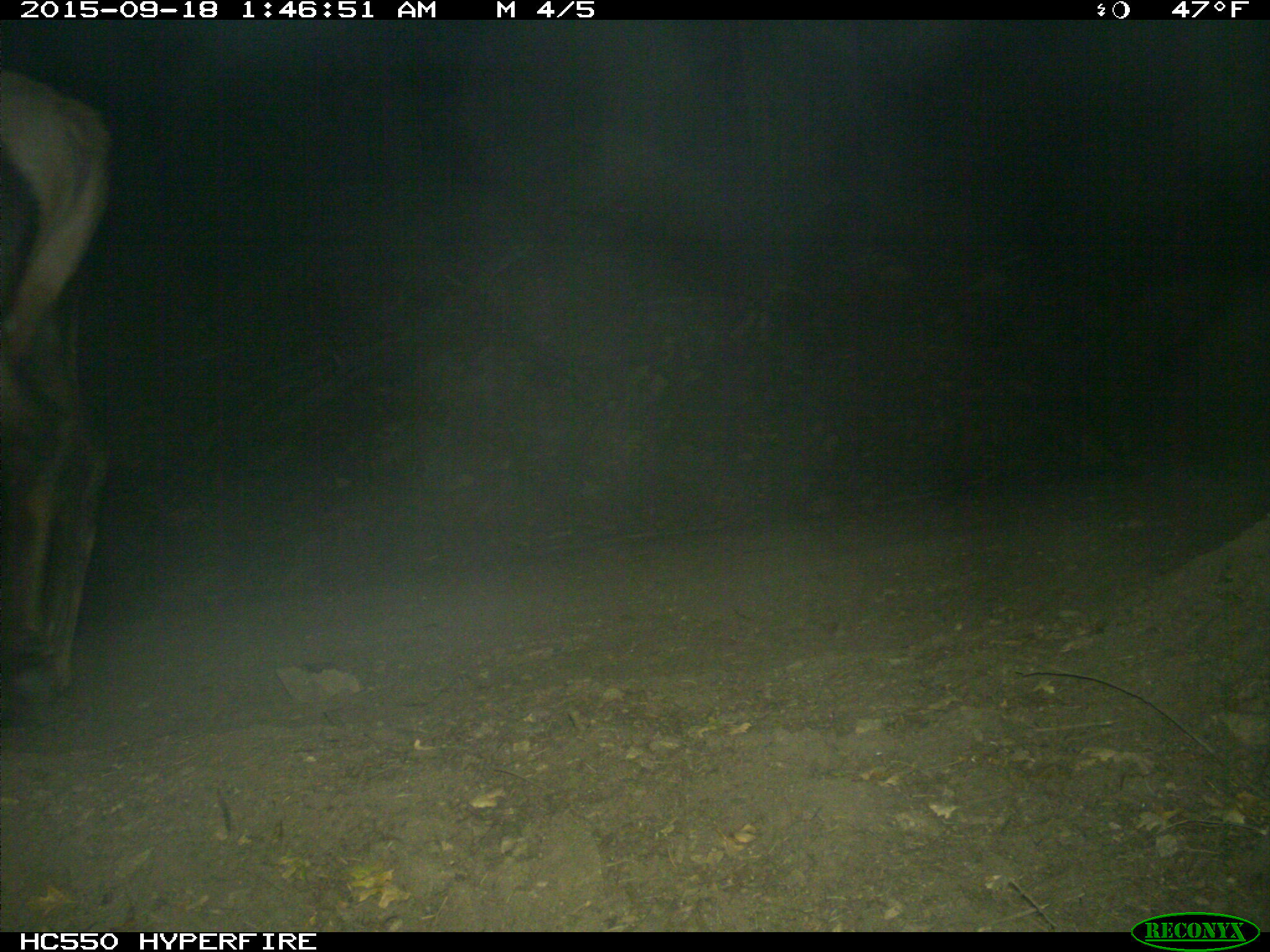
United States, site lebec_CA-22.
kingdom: Animalia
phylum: Chordata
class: Mammalia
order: Artiodactyla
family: Cervidae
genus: Cervus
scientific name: Cervus canadensis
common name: elk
Cervus canadensis (elk).